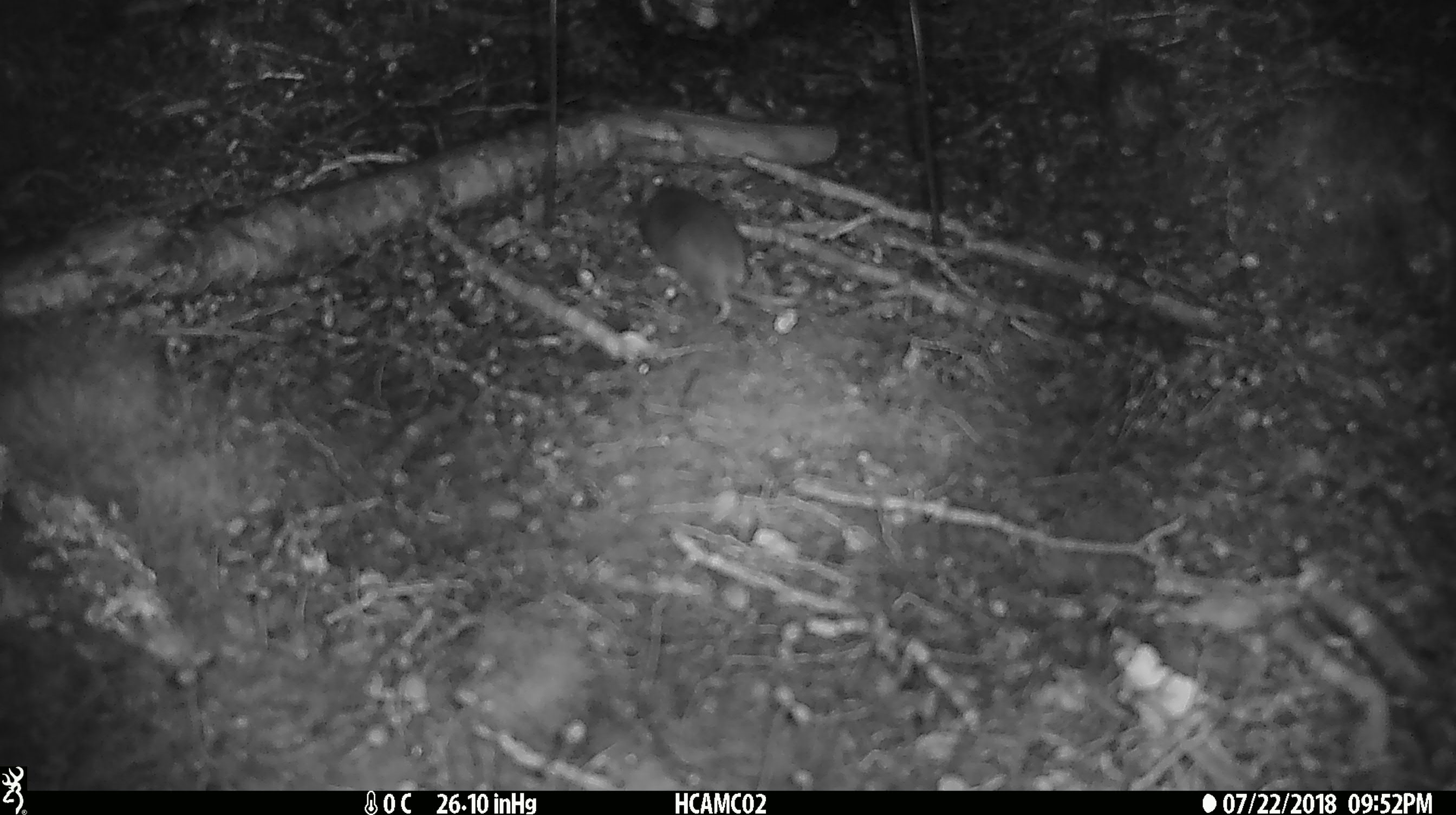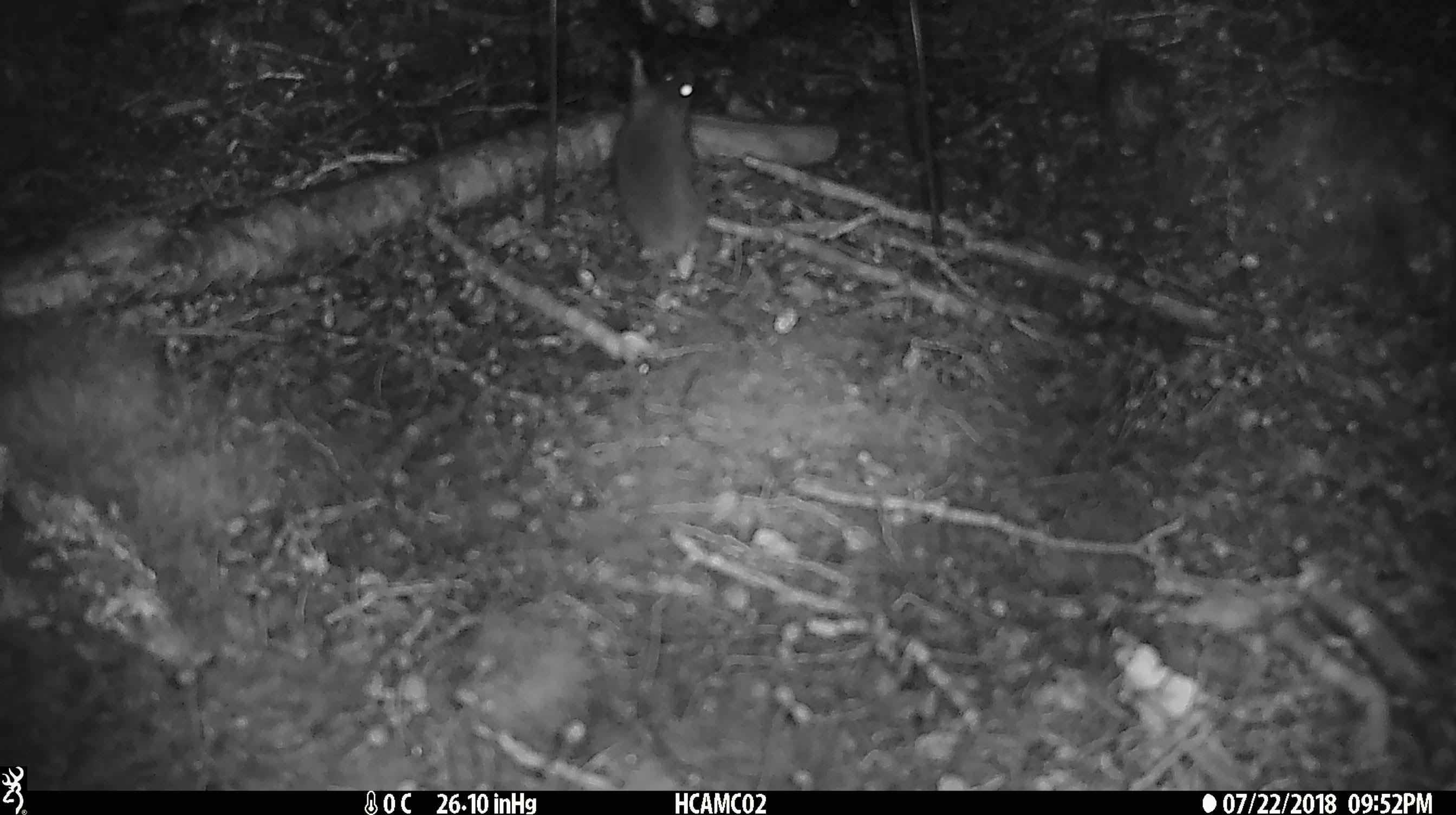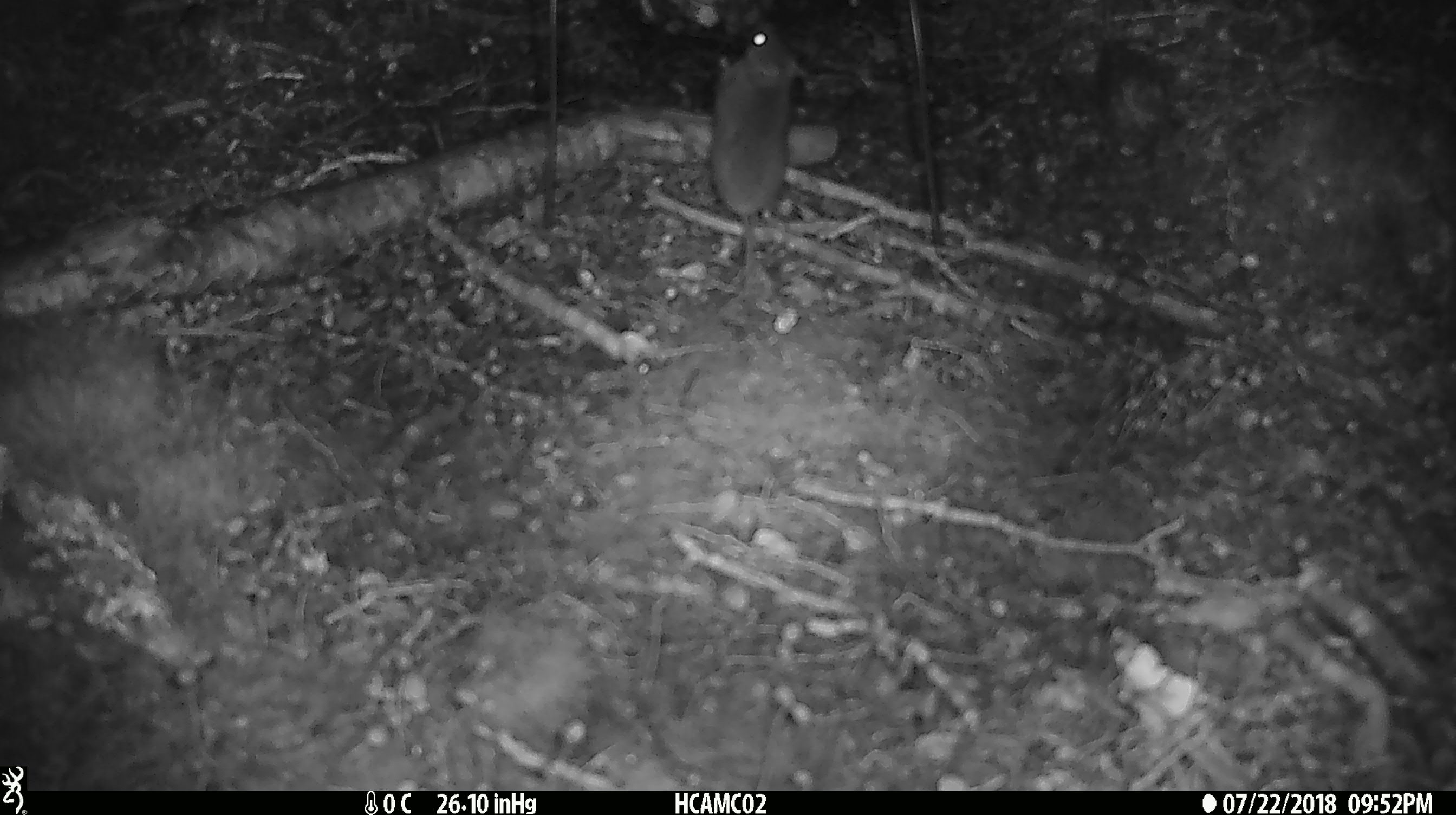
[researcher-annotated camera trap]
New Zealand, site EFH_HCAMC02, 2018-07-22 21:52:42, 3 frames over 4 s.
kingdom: Animalia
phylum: Chordata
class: Mammalia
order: Rodentia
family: Muridae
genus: Mus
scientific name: Mus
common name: mouse